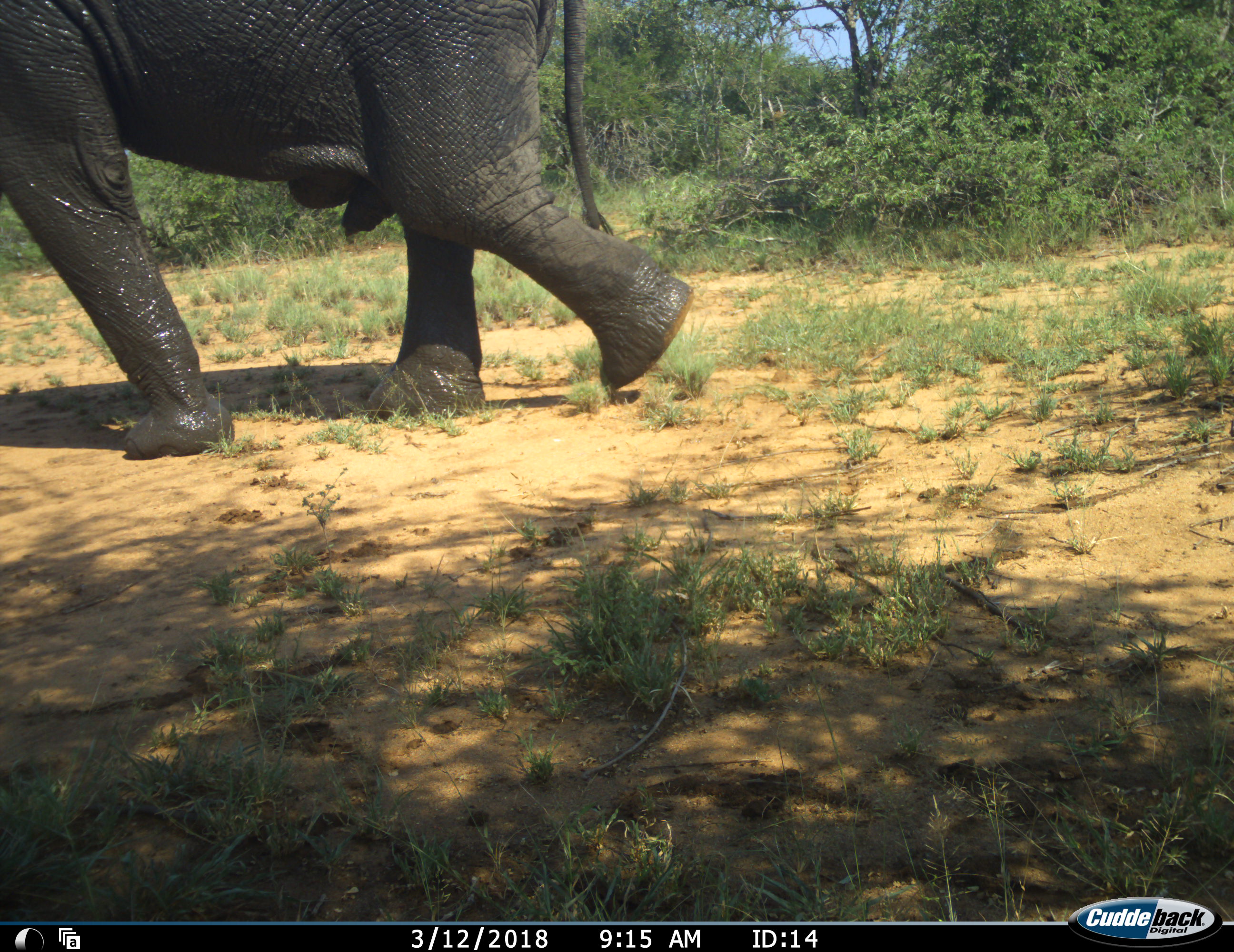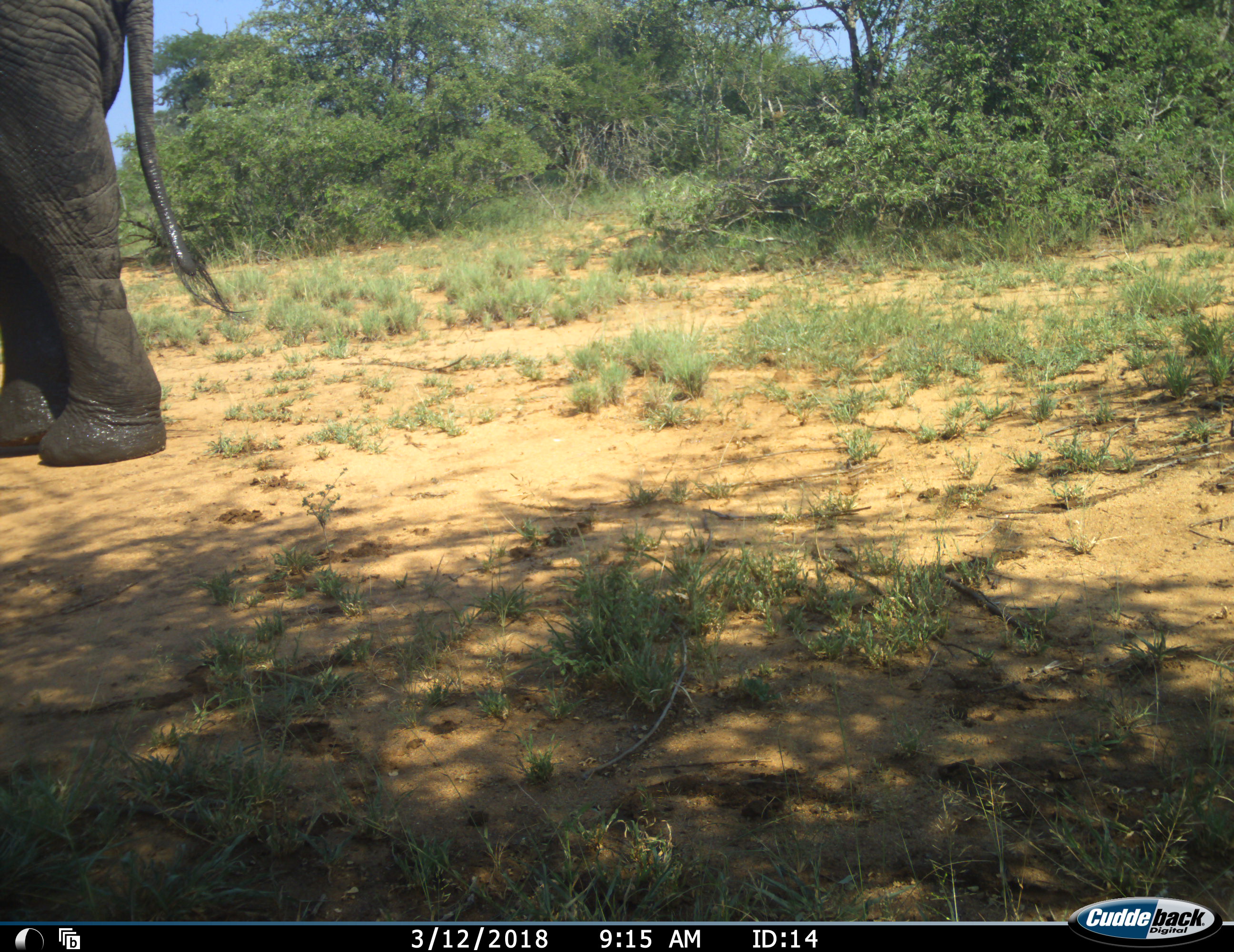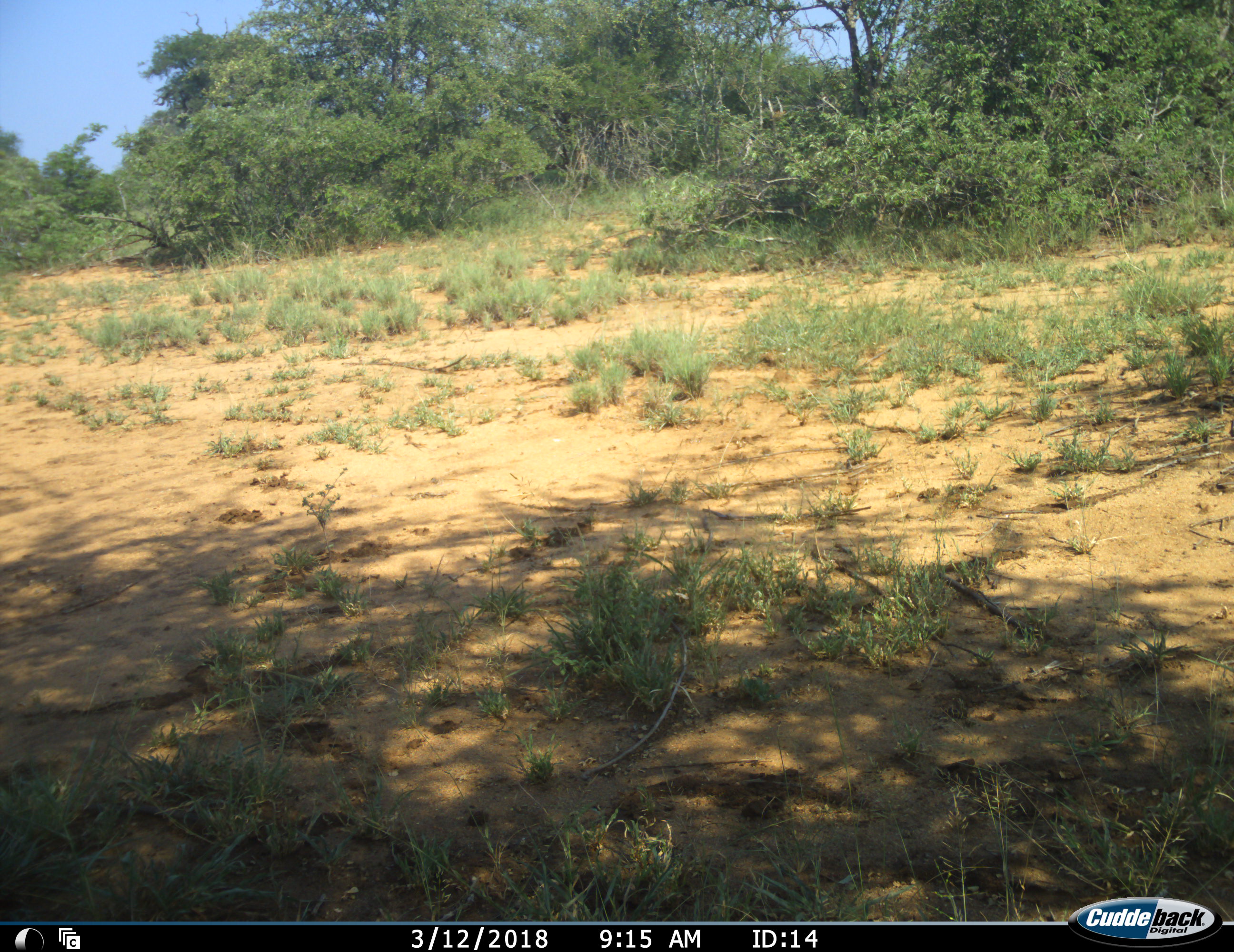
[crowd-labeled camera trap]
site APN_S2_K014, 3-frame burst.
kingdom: Animalia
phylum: Chordata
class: Mammalia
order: Proboscidea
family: Elephantidae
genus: Loxodonta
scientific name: Loxodonta africana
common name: african bush elephant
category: elephant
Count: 1.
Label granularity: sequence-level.